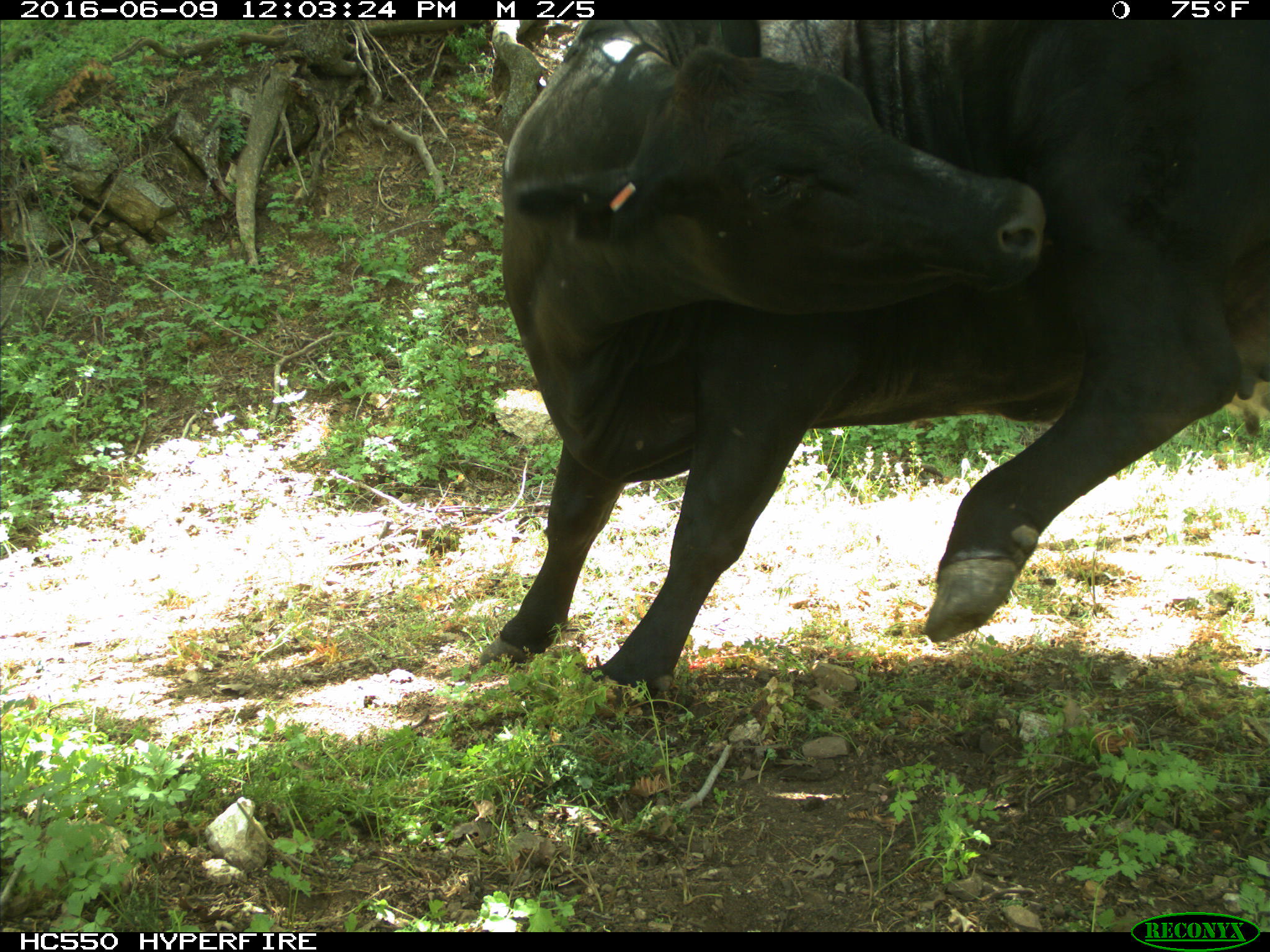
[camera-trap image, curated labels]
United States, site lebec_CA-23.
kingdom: Animalia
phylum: Chordata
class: Mammalia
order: Artiodactyla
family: Bovidae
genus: Bos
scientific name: Bos taurus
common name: domestic cow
Bos taurus (domestic cow).